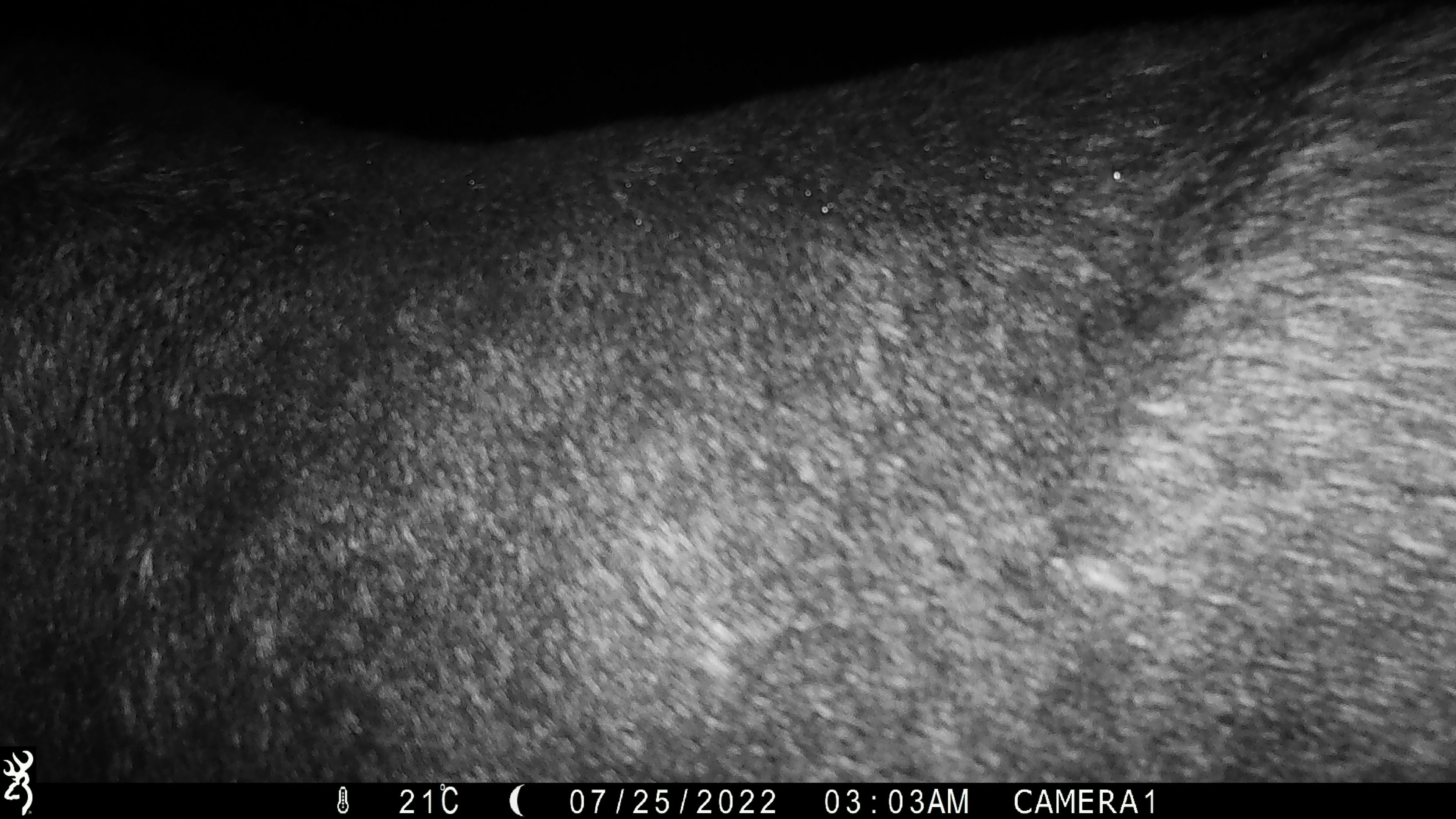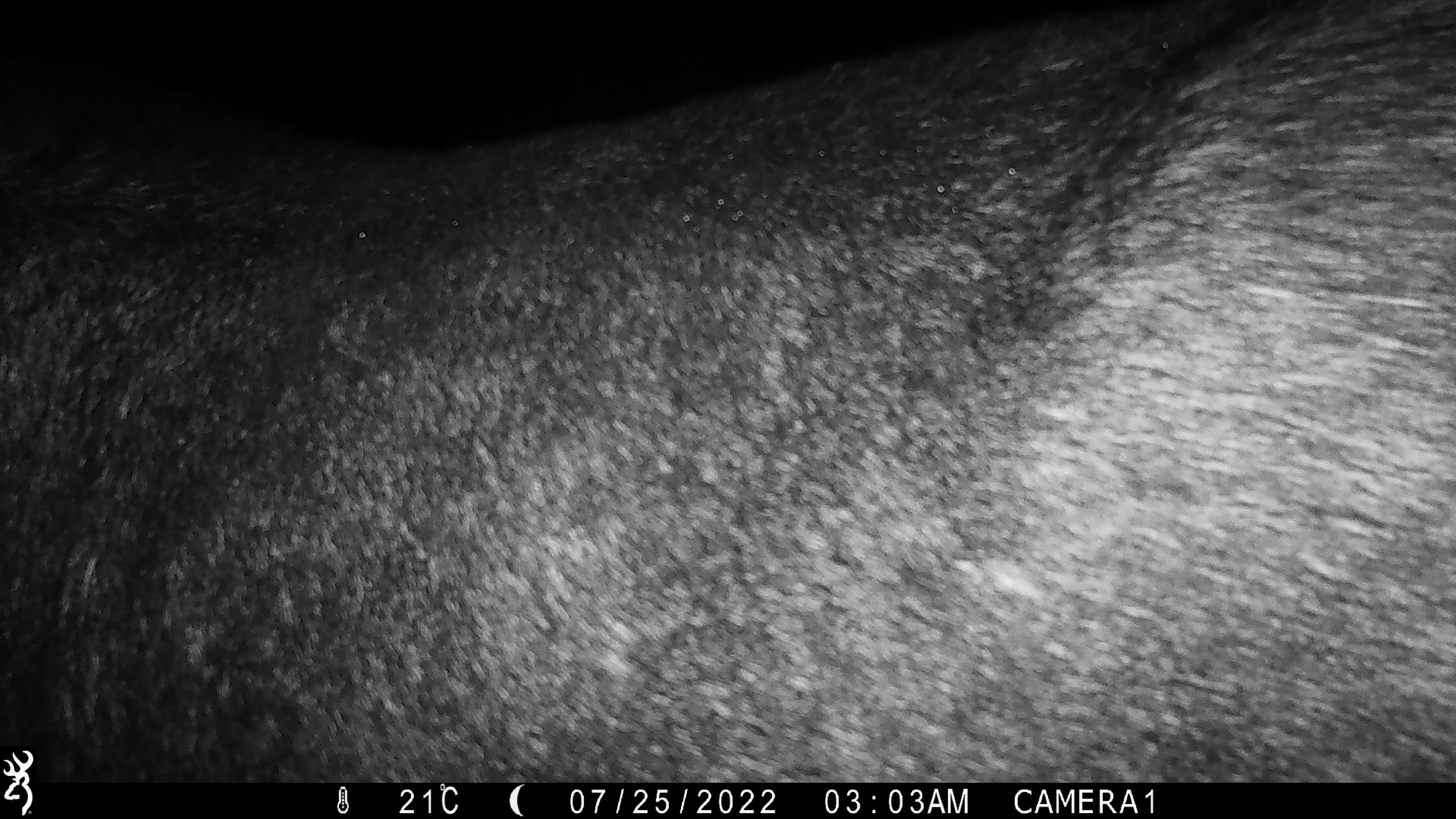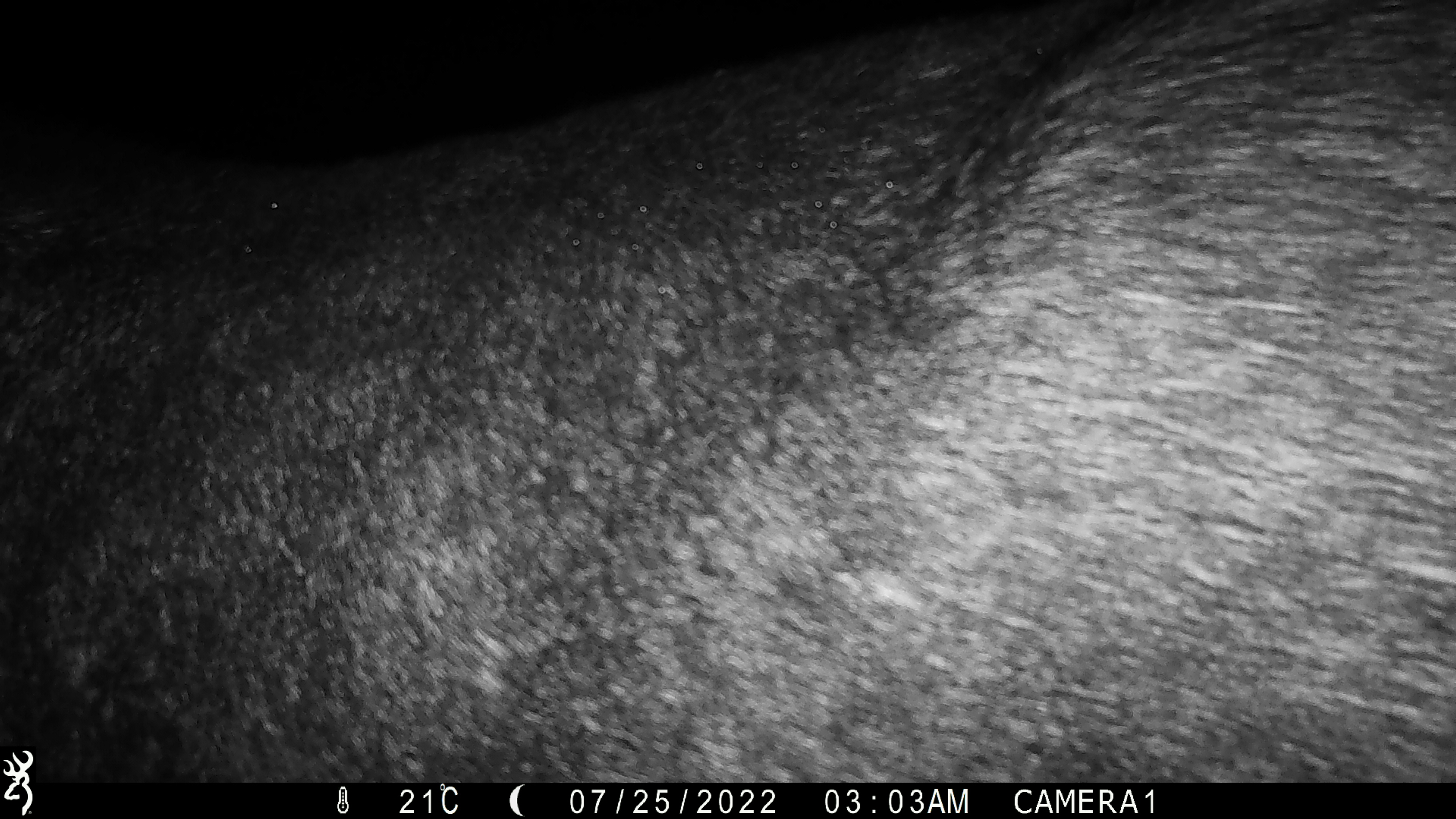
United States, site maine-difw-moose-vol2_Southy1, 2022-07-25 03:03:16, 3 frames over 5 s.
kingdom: Animalia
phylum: Chordata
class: Mammalia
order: Artiodactyla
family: Cervidae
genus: Alces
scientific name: Alces alces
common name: moose